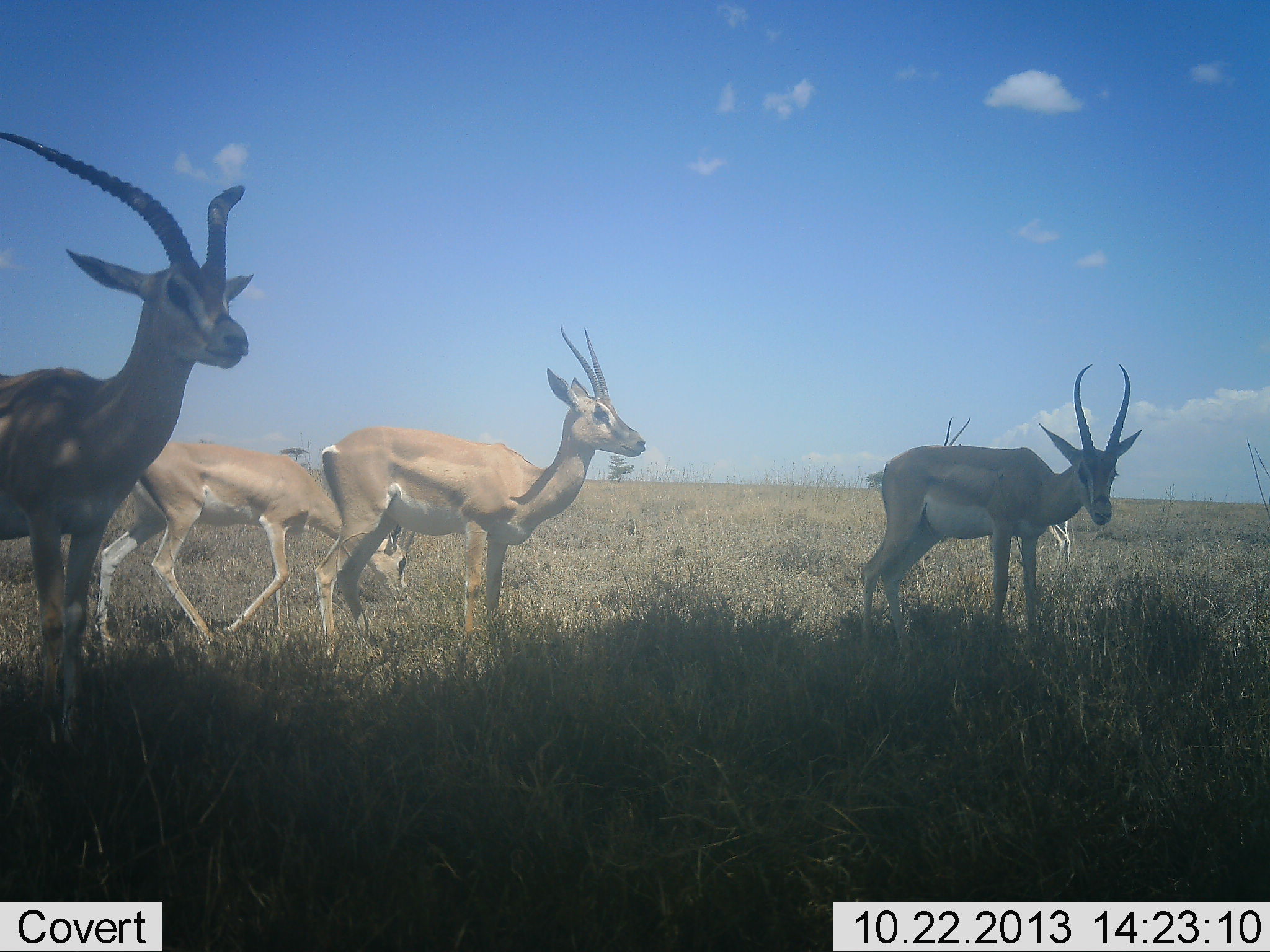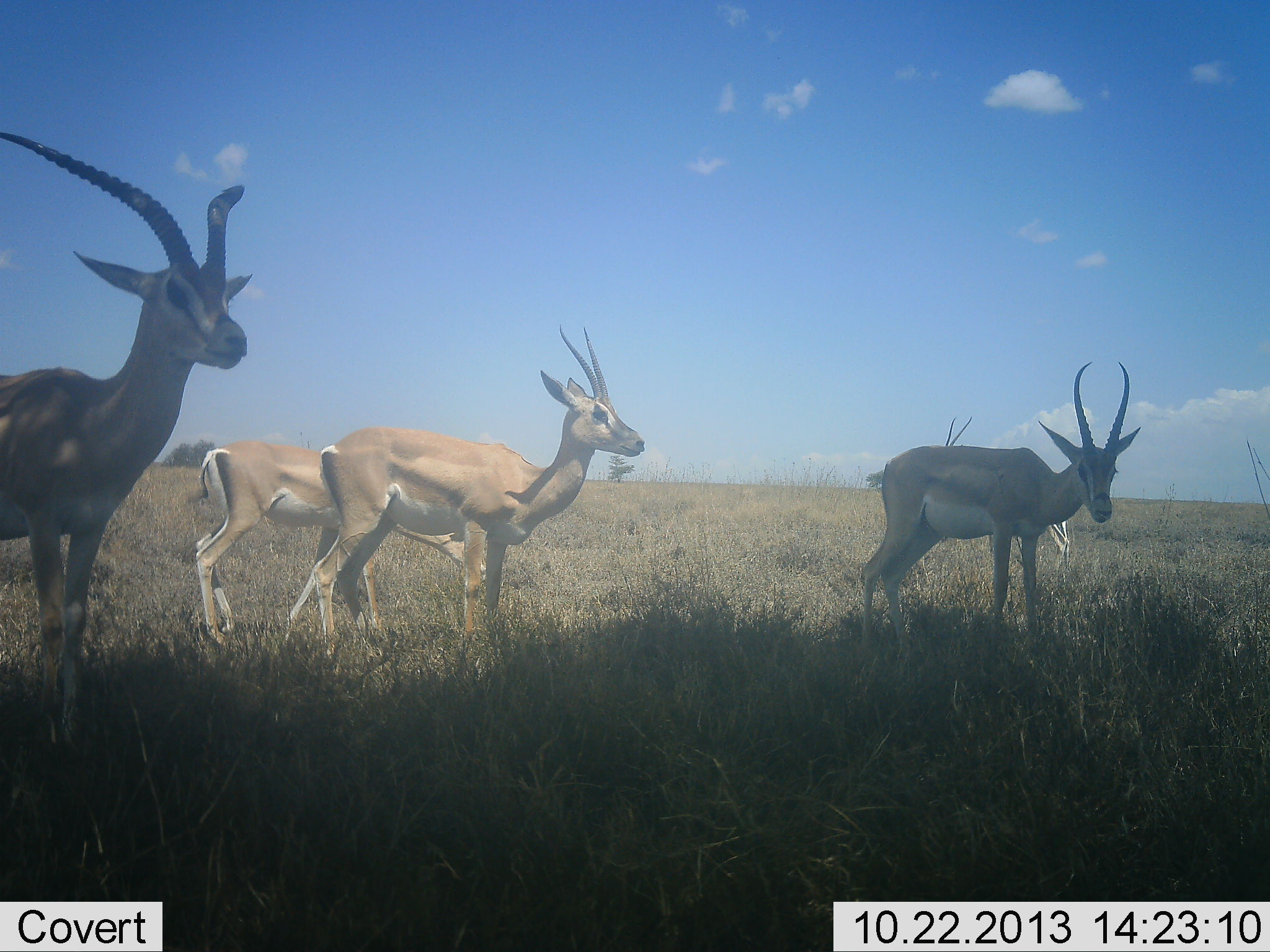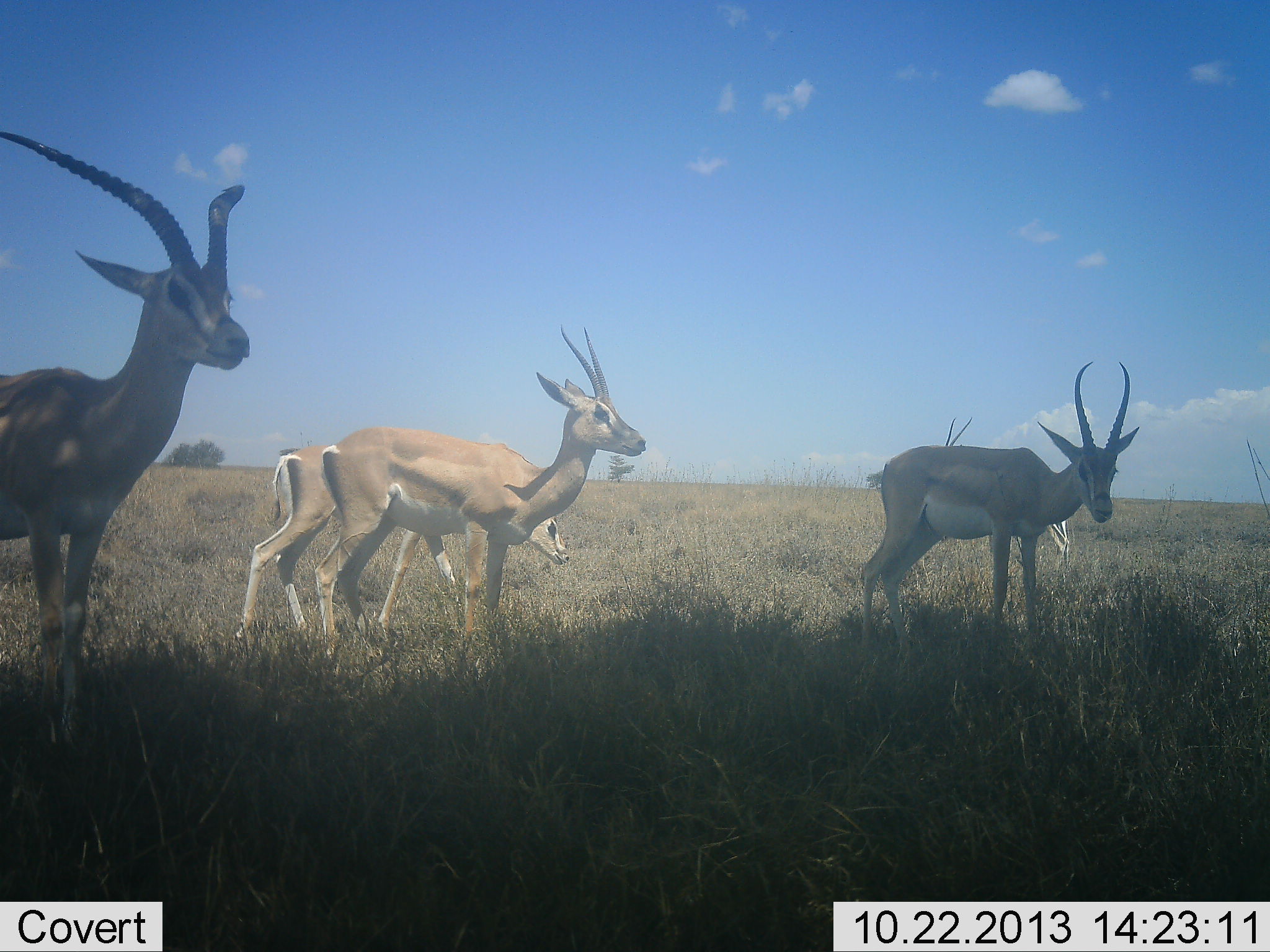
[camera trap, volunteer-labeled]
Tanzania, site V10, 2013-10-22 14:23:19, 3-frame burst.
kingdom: Animalia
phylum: Chordata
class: Mammalia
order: Artiodactyla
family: Bovidae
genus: Nanger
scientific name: Nanger granti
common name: grant's gazelle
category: gazellegrants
Gazellegrants (grant's gazelle) (Nanger granti), count 5. Behavior (volunteer vote fractions): standing 86%, resting 0%, moving 71%, interacting 0%. Young present (vote fraction): 4%. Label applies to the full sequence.